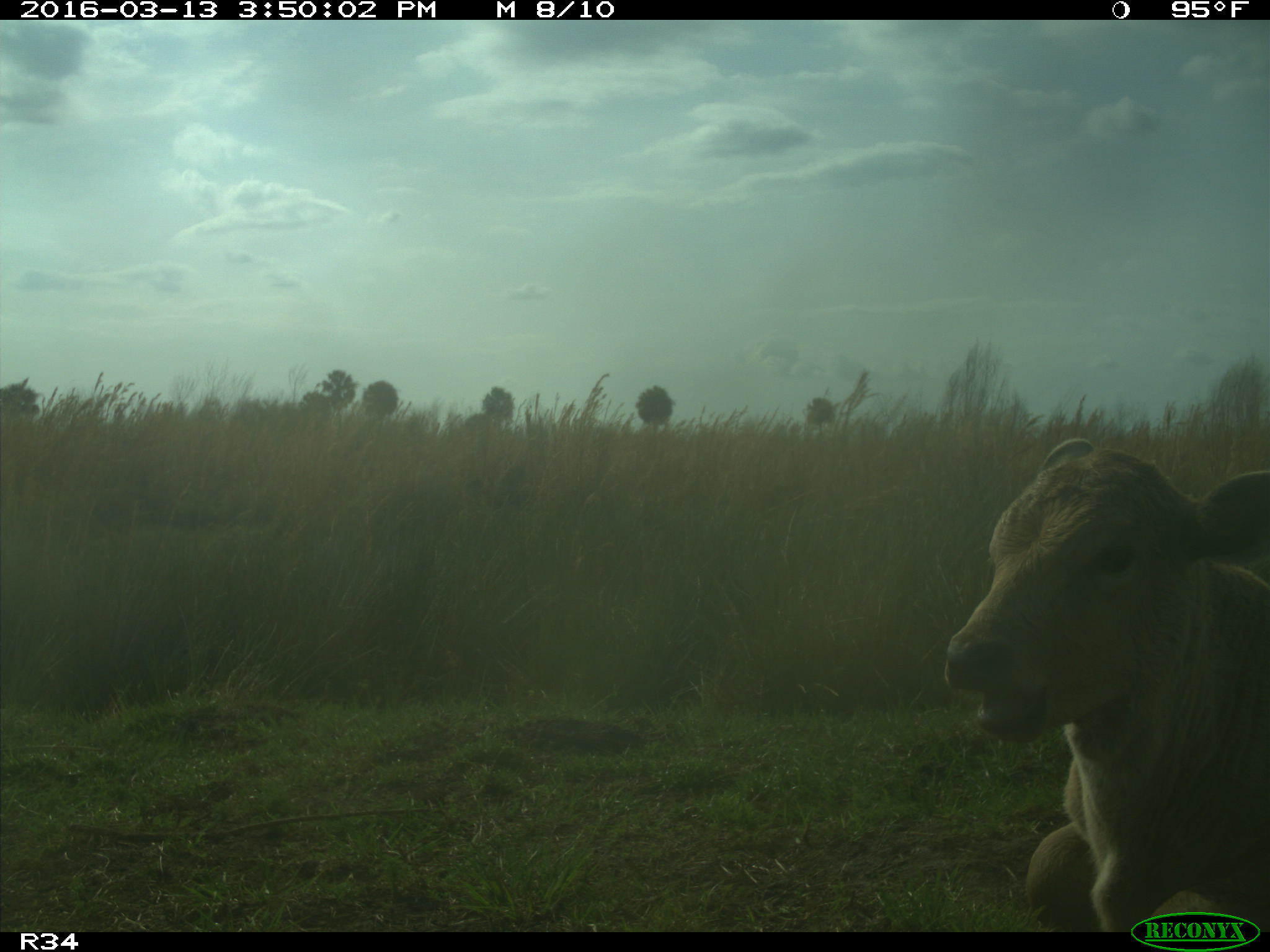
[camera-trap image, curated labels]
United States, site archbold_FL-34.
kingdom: Animalia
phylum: Chordata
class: Mammalia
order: Artiodactyla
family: Bovidae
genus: Bos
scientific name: Bos taurus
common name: domestic cow